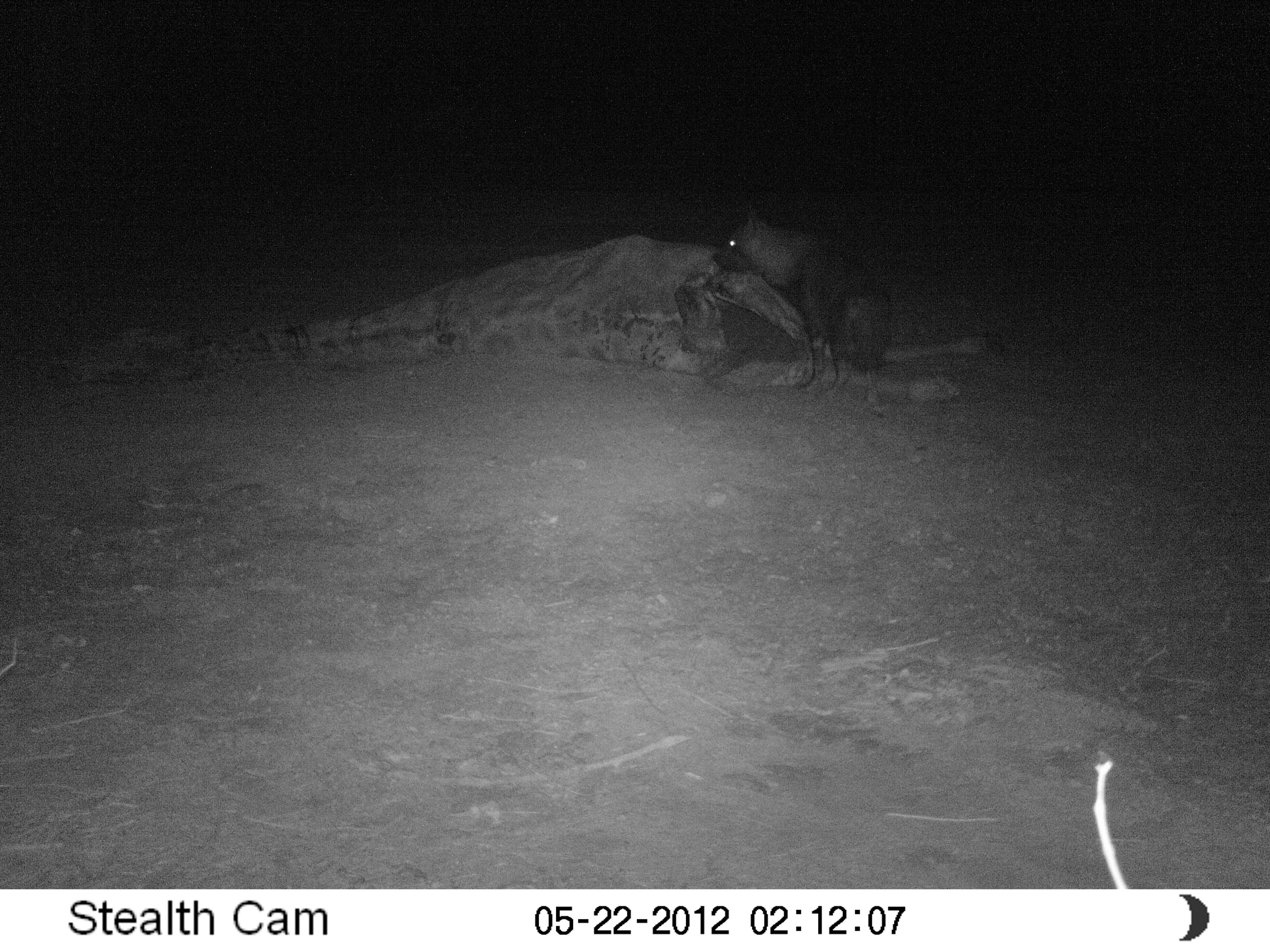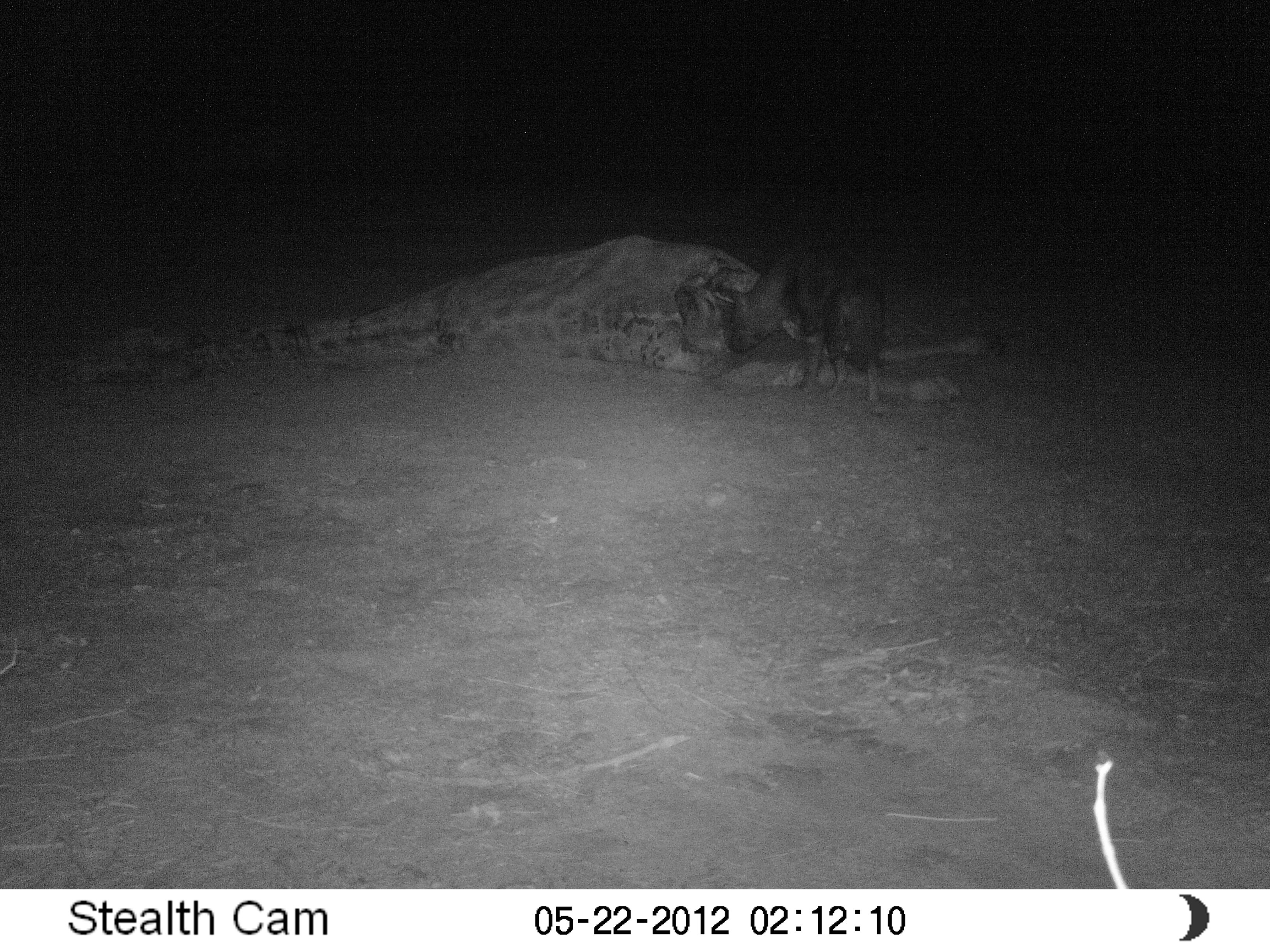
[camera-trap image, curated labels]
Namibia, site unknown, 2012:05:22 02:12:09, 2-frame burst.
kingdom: Animalia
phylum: Chordata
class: Mammalia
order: Carnivora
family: Hyaenidae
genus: Parahyaena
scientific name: Parahyaena brunnea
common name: brown hyena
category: hyaena brunnea